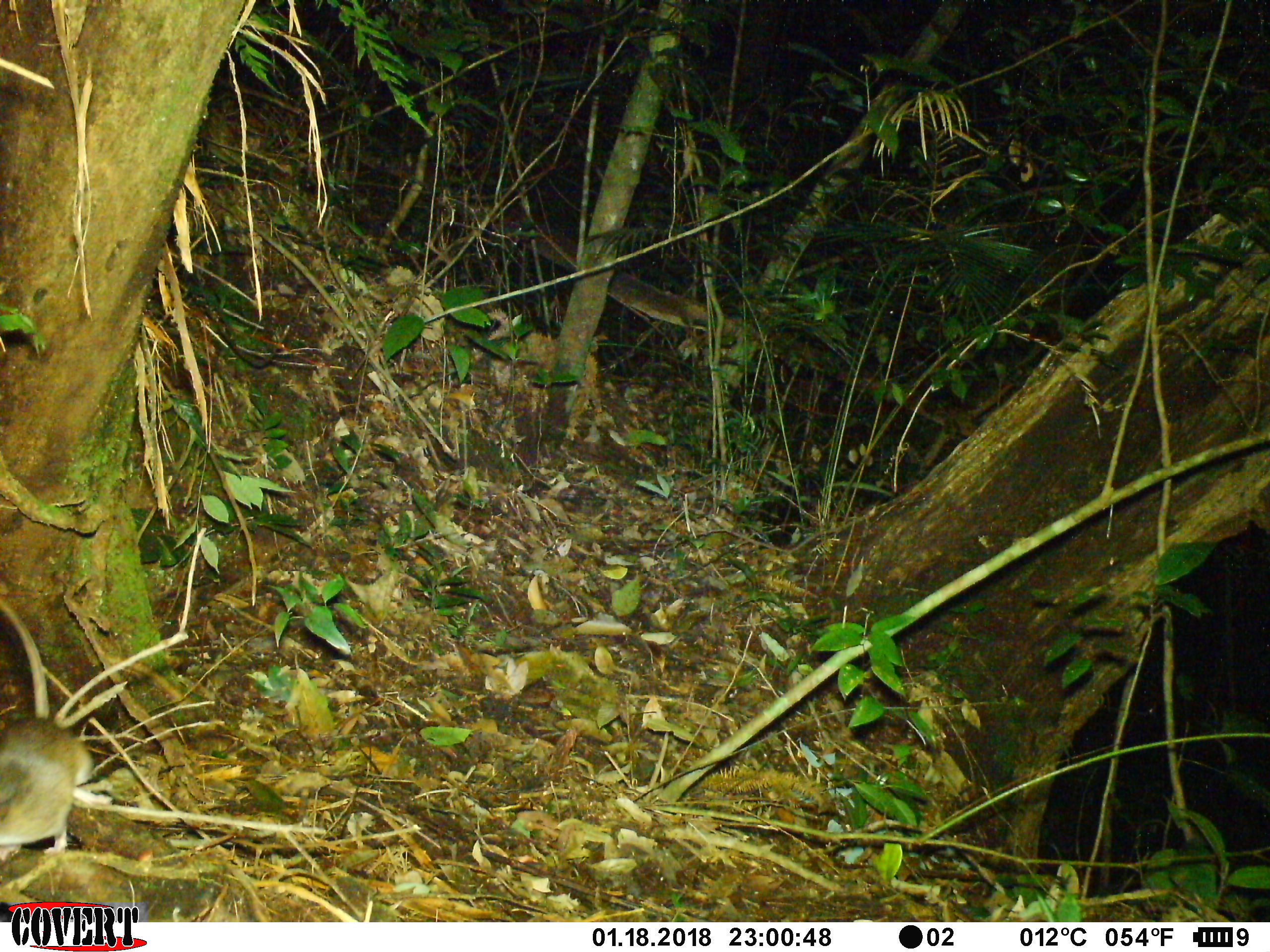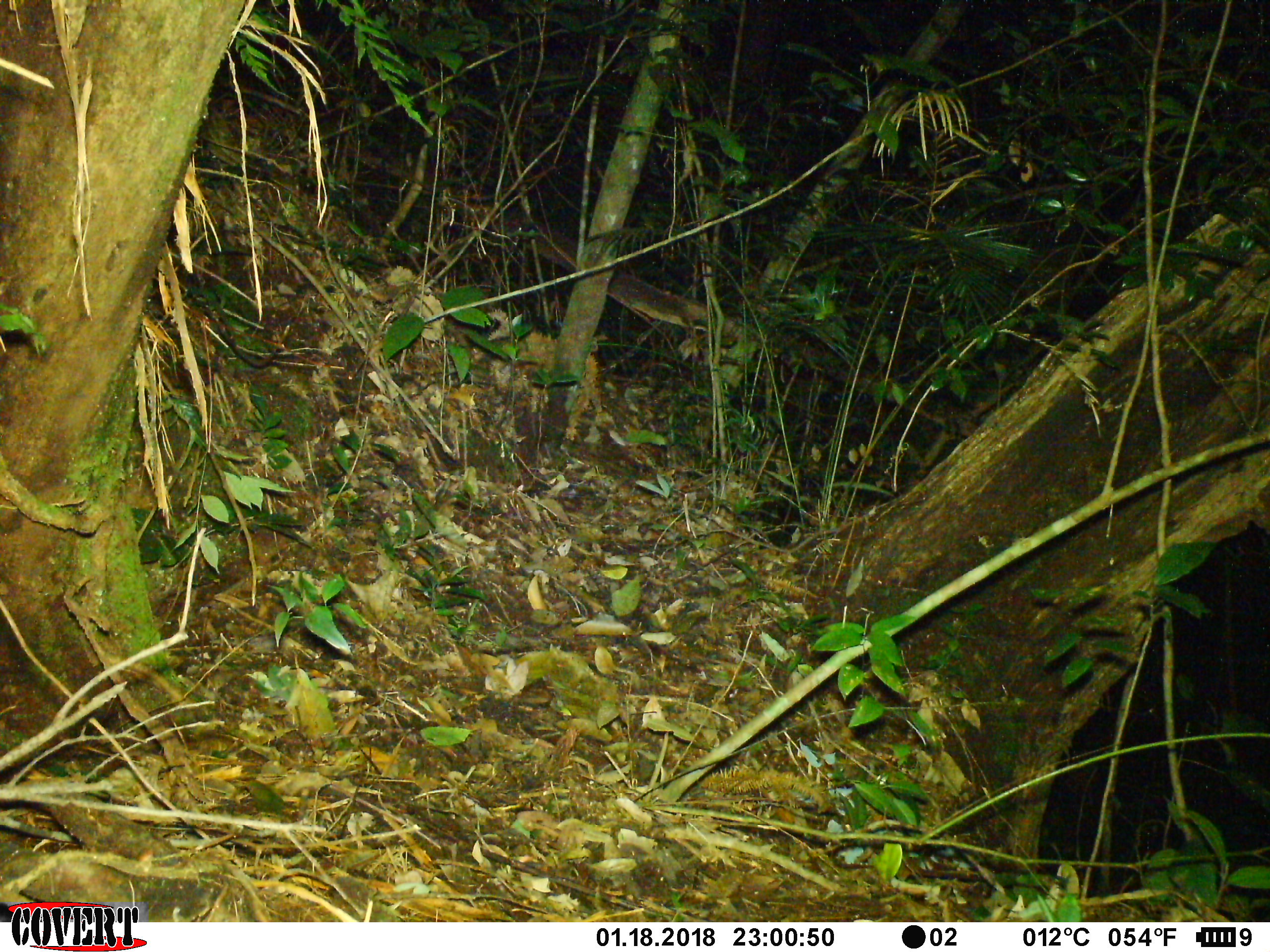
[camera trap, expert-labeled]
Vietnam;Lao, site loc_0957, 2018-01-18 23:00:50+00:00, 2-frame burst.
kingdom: Animalia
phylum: Chordata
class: Mammalia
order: Rodentia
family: Muridae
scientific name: Muridae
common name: old-world mice and rats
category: unidentified murid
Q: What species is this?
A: Unidentified murid (old-world mice and rats) (Muridae).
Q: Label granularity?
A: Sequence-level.